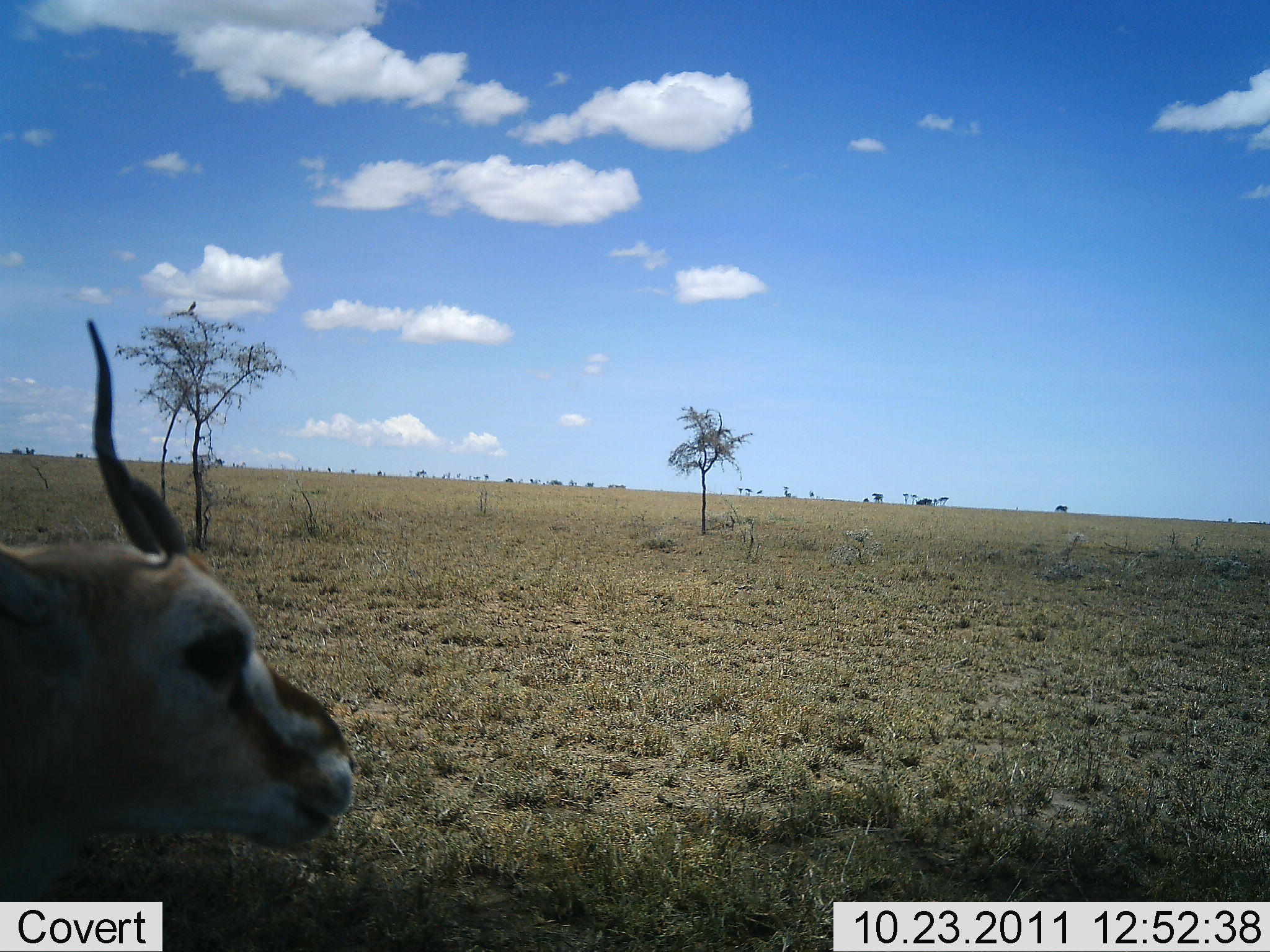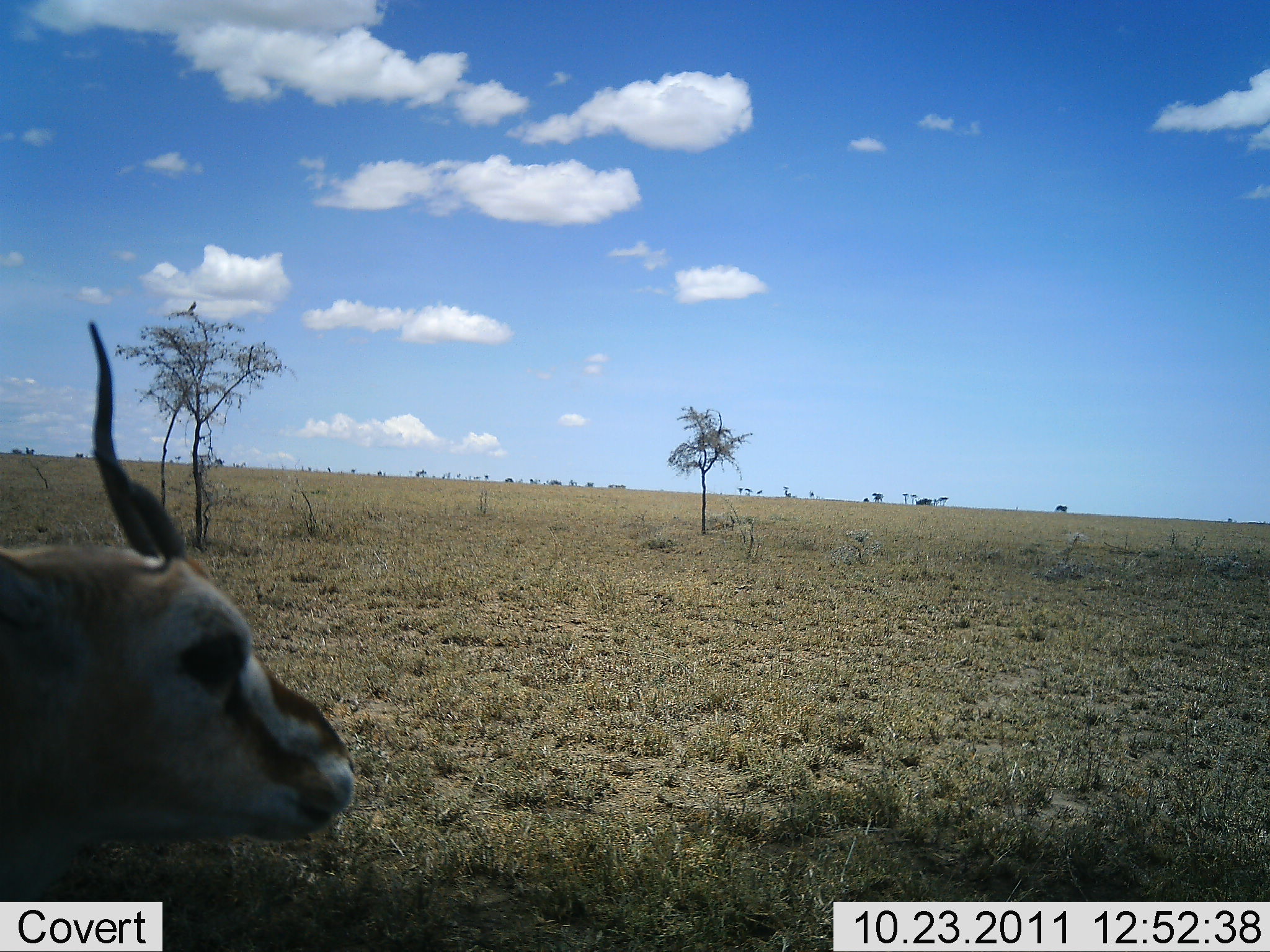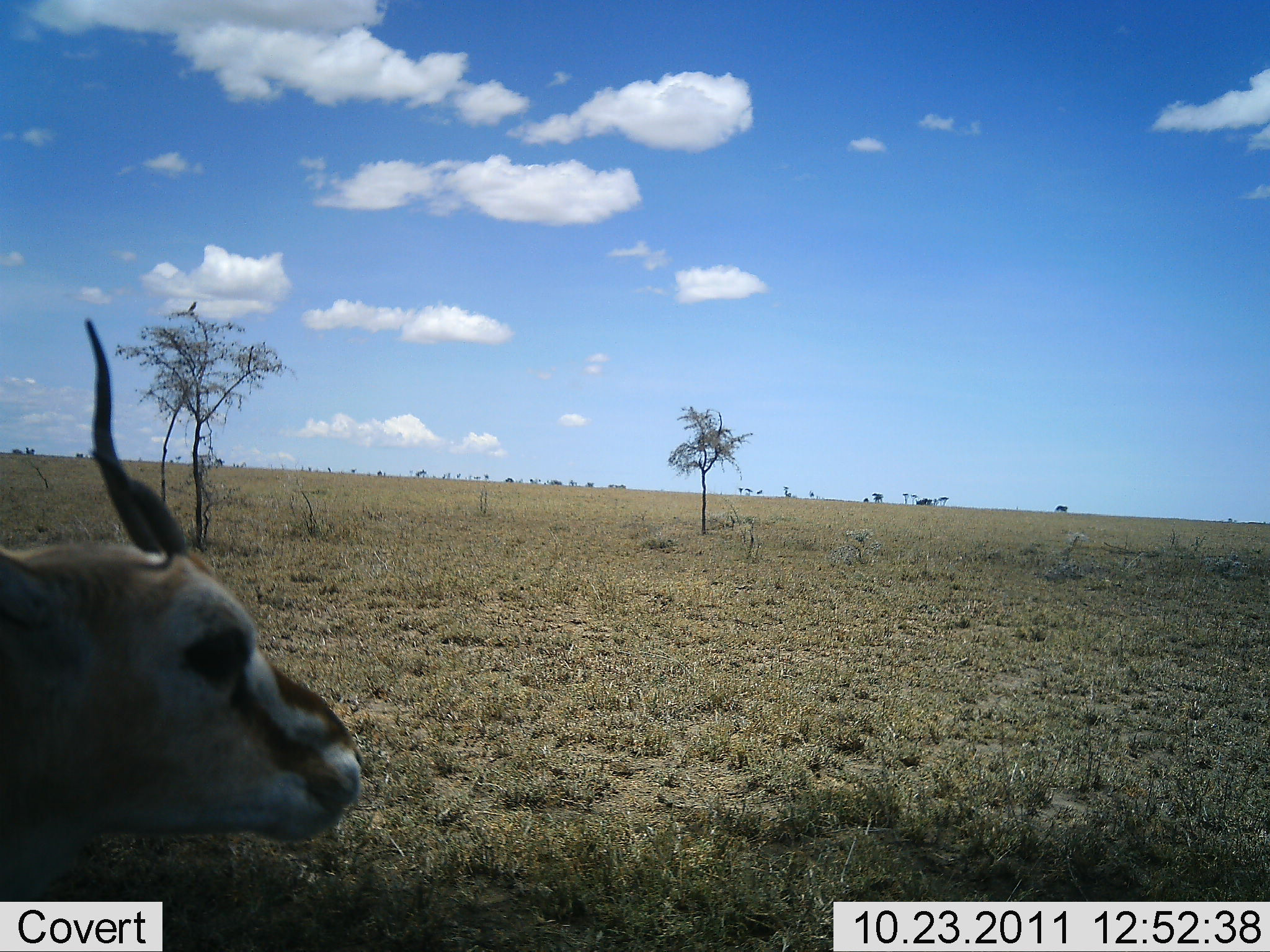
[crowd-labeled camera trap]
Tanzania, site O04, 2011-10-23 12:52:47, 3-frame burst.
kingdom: Animalia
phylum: Chordata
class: Mammalia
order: Artiodactyla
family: Bovidae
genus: Eudorcas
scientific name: Eudorcas thomsonii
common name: thomson's gazelle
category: gazellethomsons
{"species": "gazellethomsons (thomson's gazelle) (Eudorcas thomsonii)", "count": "1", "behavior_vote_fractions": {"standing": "25%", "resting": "17%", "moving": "0%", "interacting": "0%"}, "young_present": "0%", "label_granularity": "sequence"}